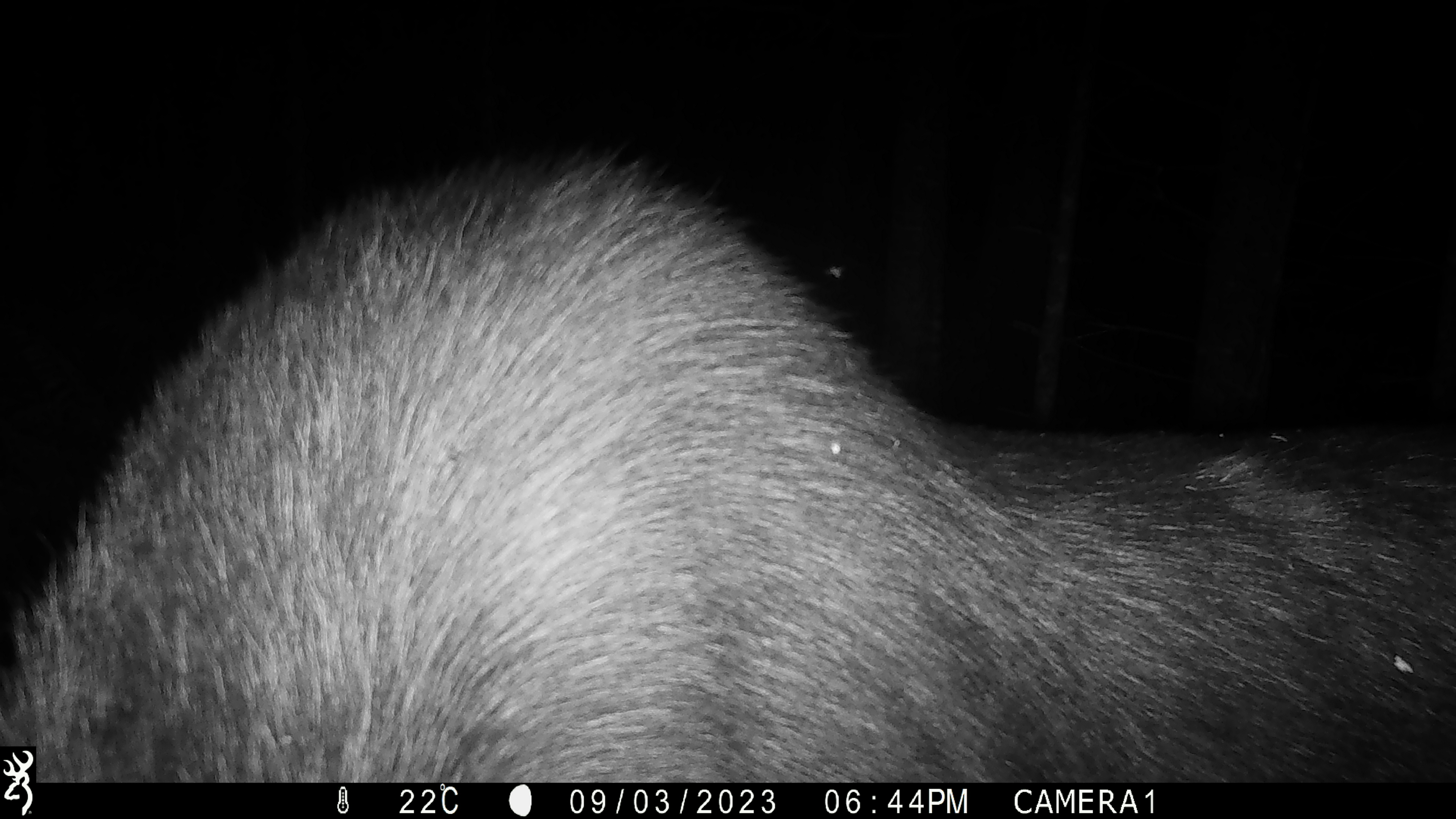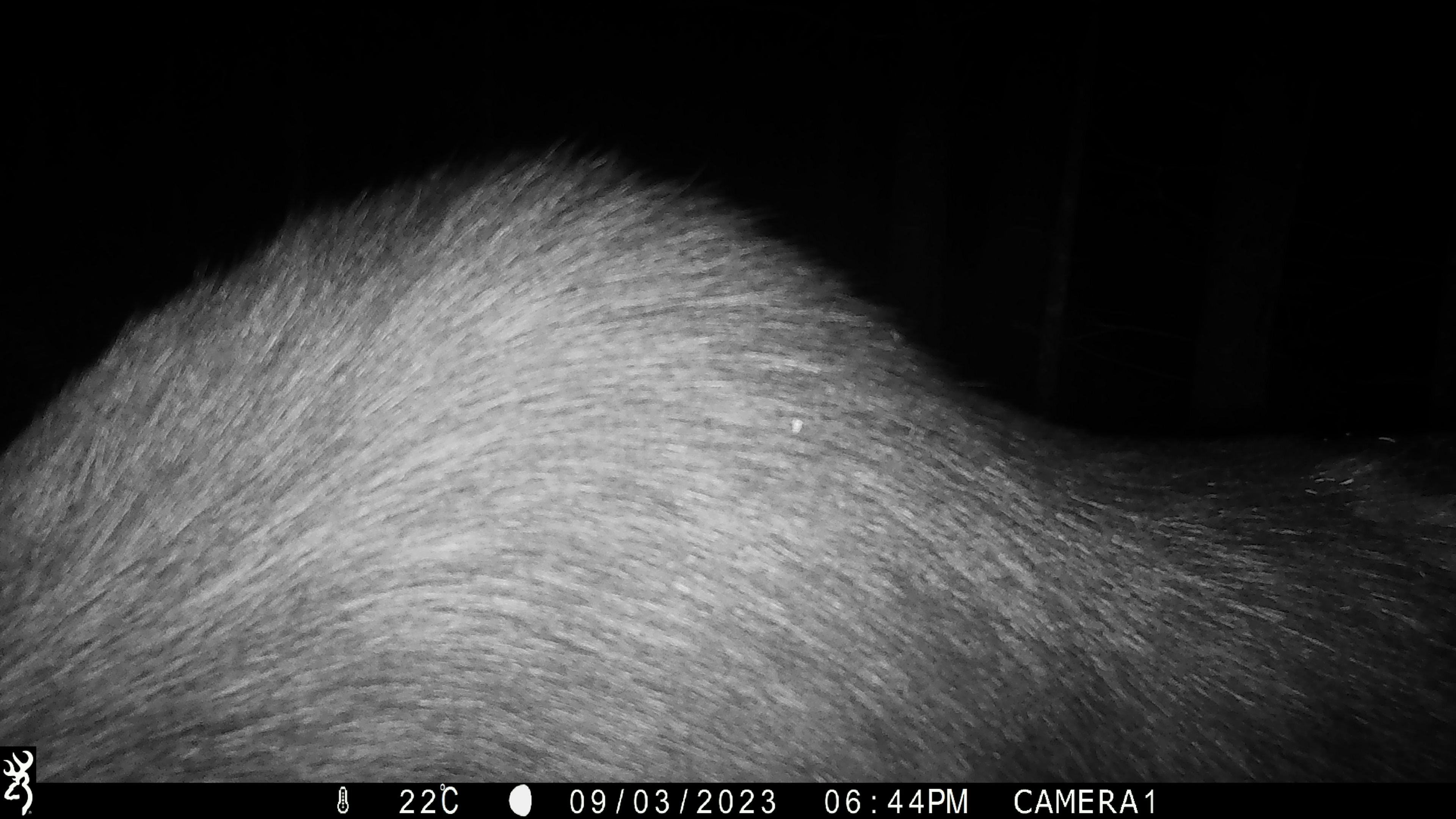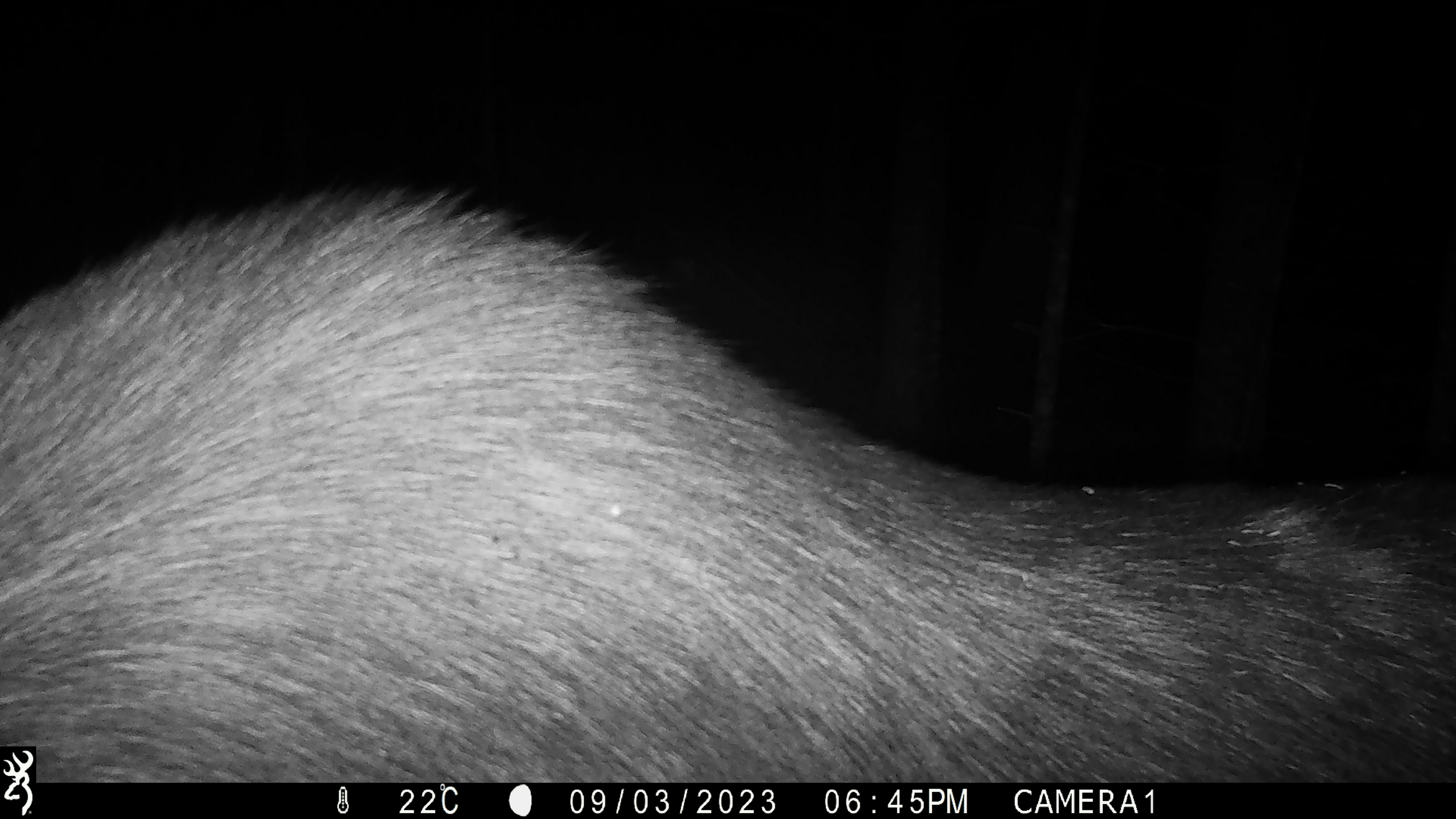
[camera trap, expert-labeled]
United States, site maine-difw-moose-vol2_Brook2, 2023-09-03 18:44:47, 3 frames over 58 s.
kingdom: Animalia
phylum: Chordata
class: Mammalia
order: Artiodactyla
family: Cervidae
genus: Alces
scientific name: Alces alces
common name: moose